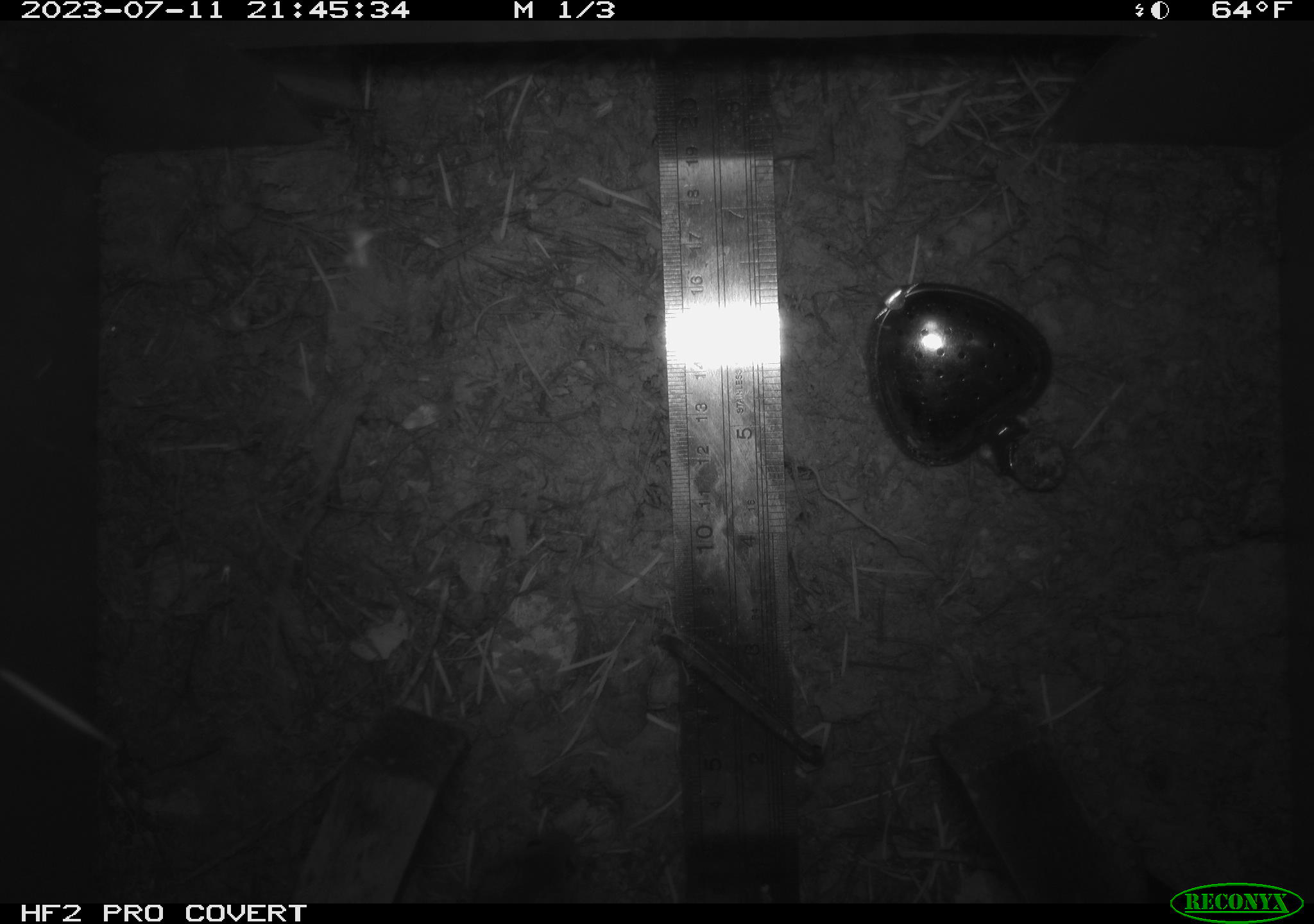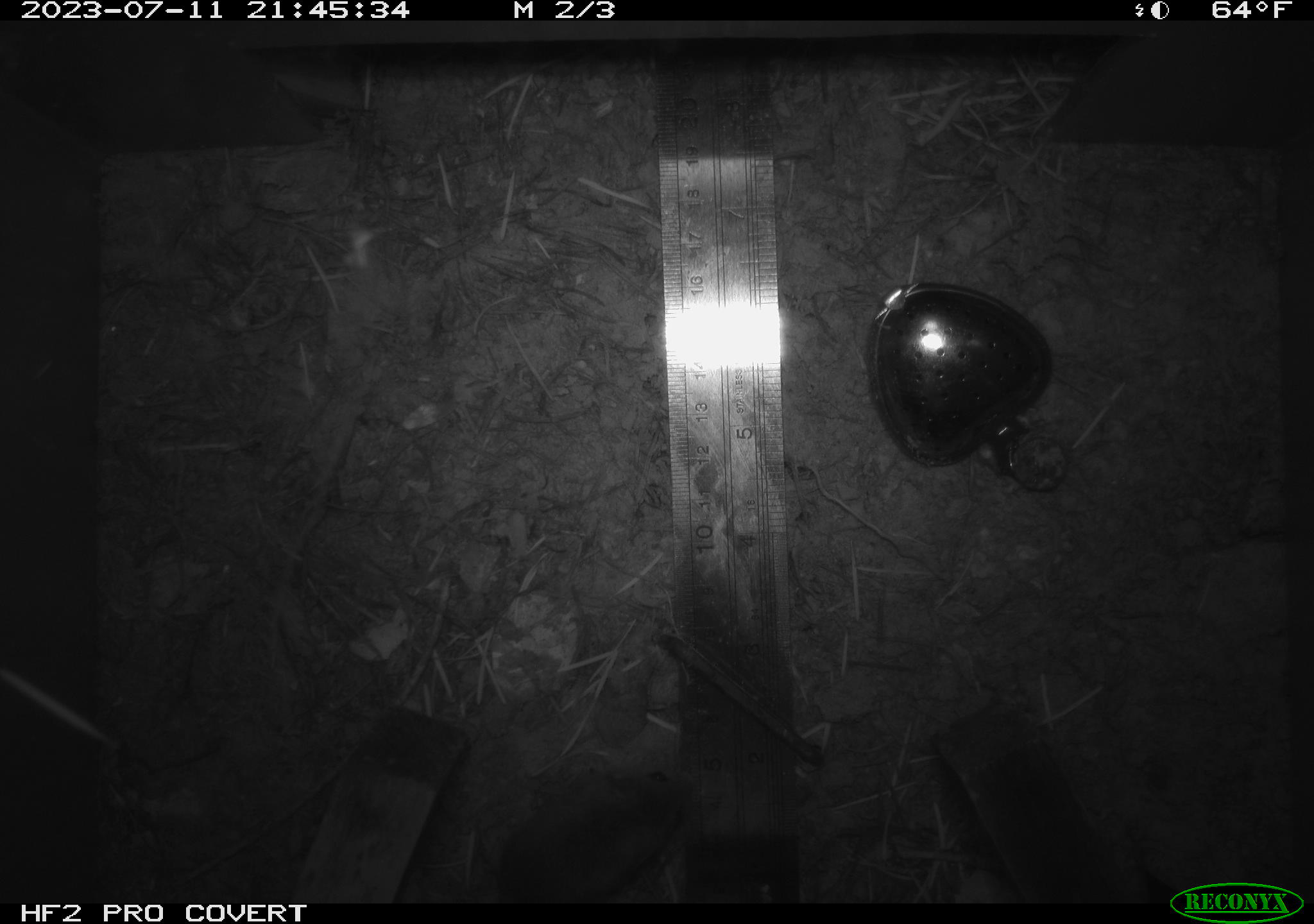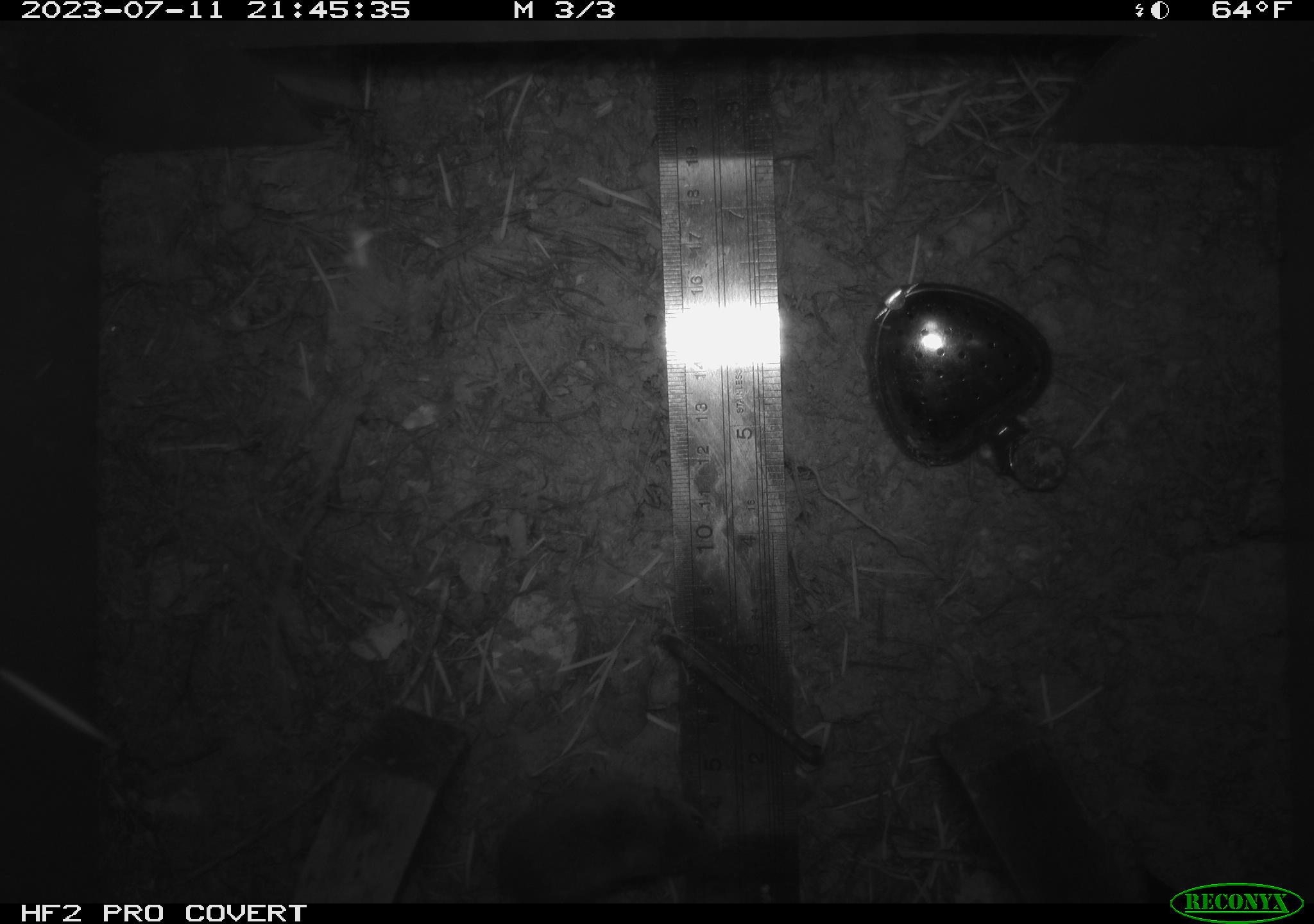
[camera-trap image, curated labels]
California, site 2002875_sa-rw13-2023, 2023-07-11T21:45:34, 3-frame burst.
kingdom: Animalia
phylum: Chordata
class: Mammalia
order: Rodentia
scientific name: Rodentia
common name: mouse species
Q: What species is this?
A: Mouse species (Rodentia).